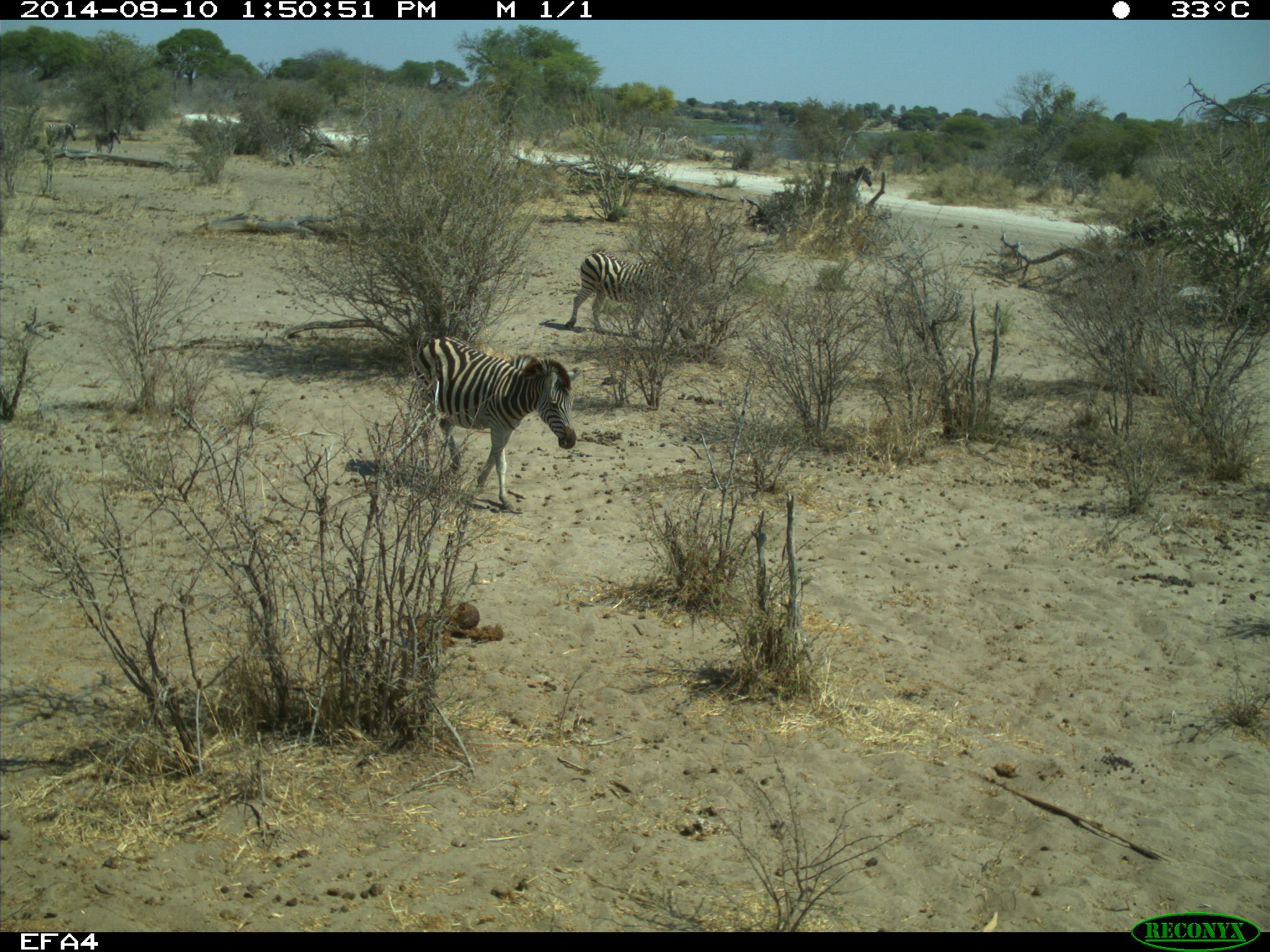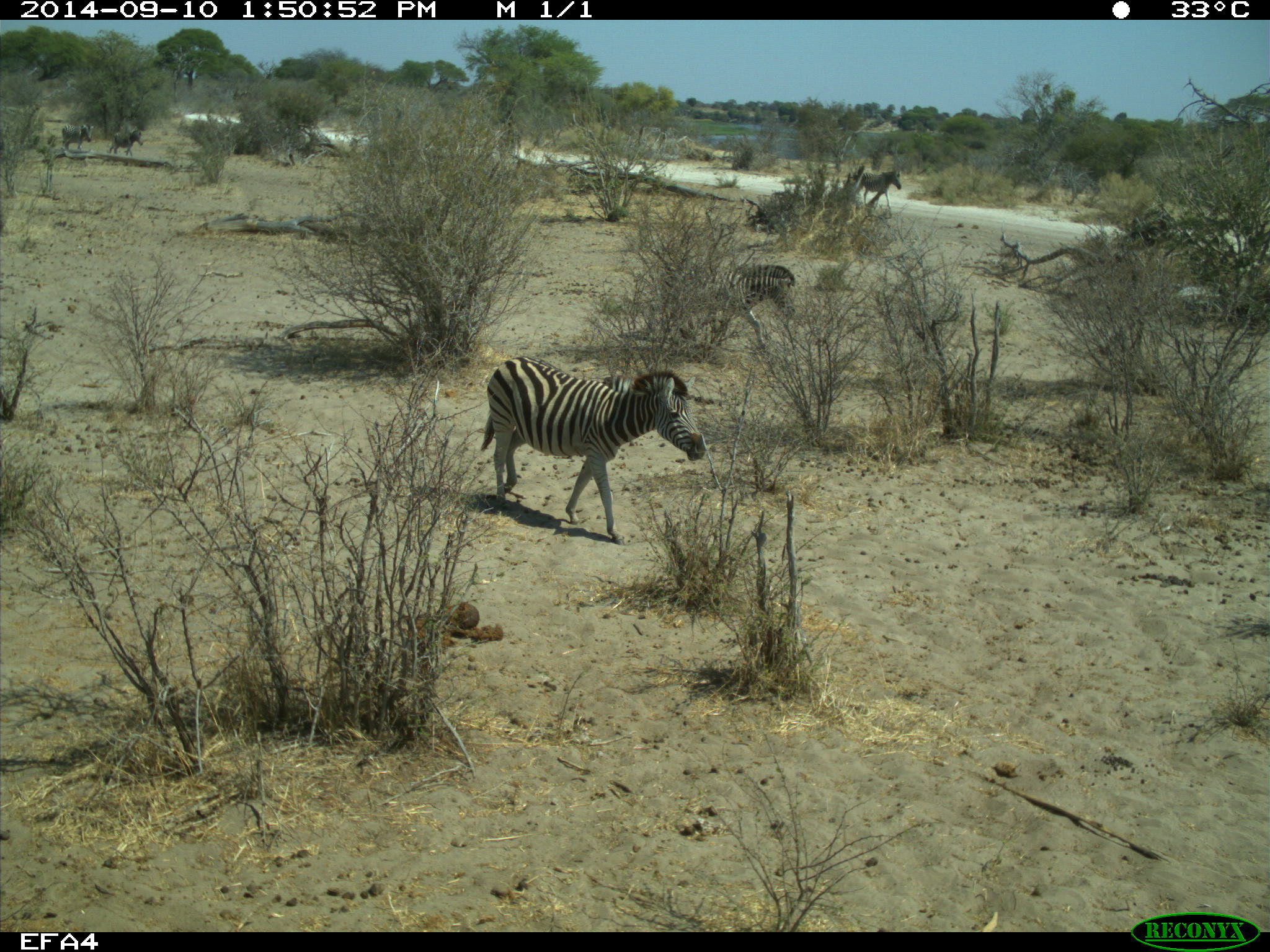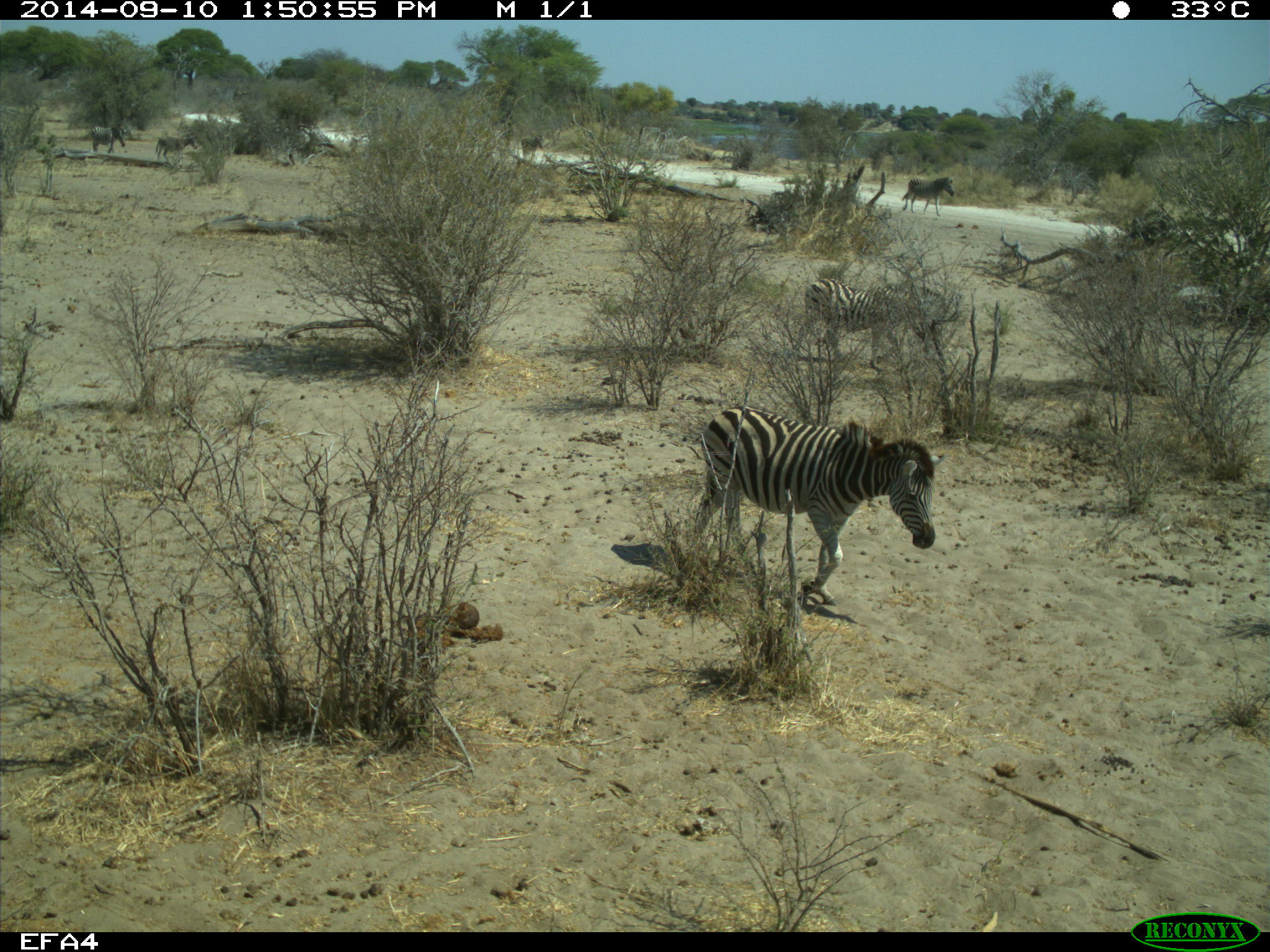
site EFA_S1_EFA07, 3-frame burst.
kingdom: Animalia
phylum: Chordata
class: Mammalia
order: Perissodactyla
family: Equidae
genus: Equus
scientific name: Equus quagga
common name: plains zebra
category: zebraplains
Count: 6.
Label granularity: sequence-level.